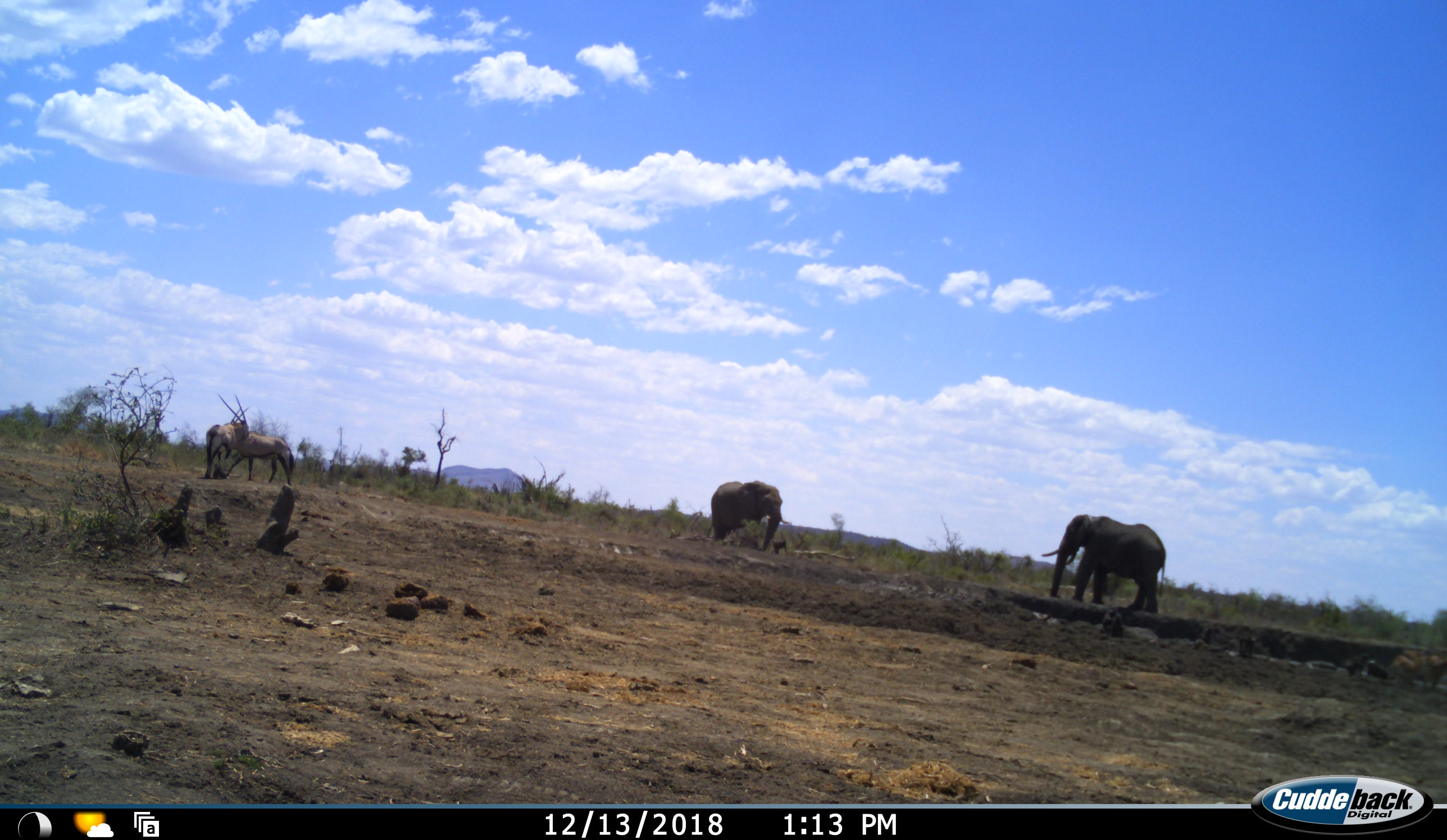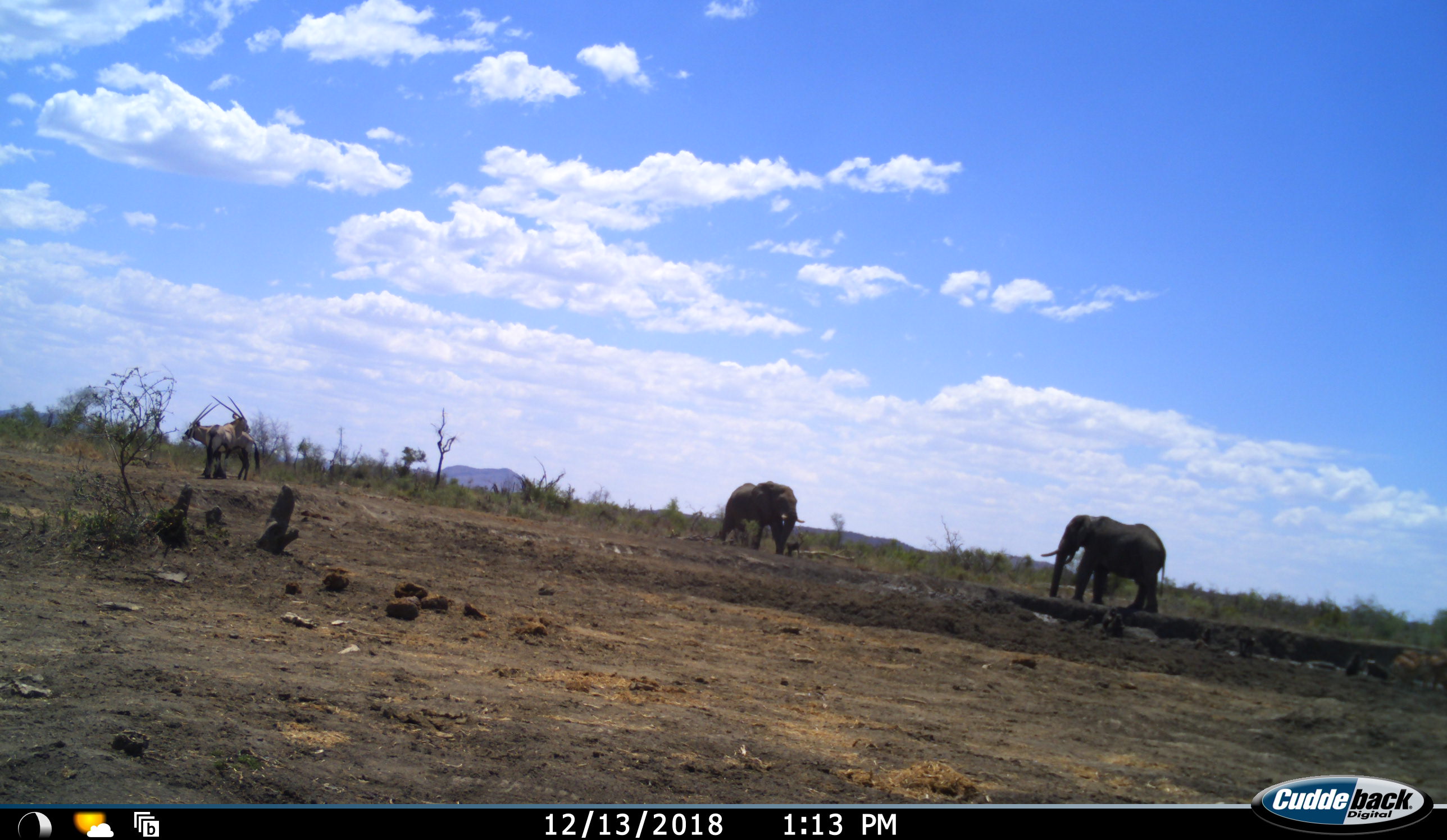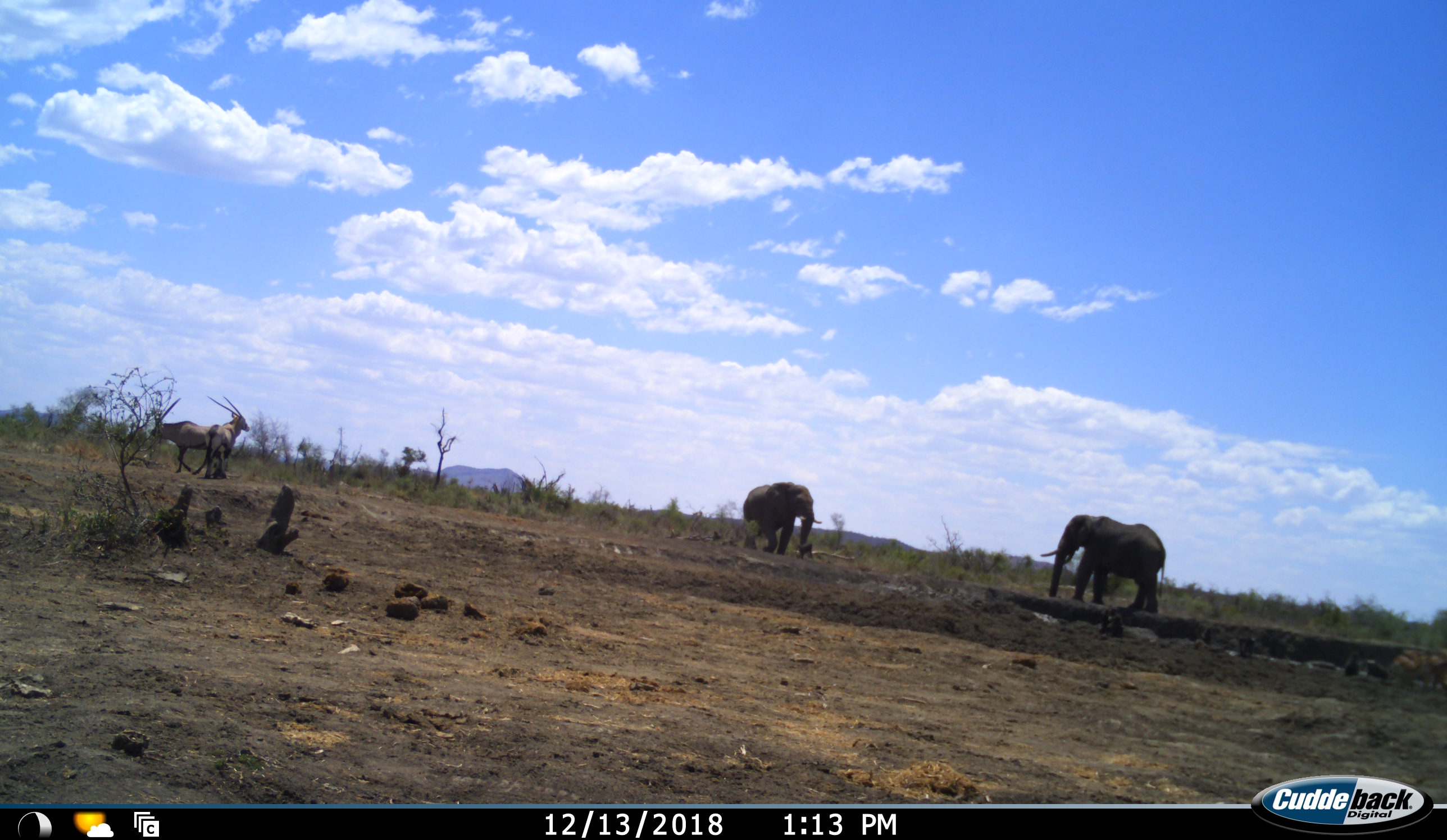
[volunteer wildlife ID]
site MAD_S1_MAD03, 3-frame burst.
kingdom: Animalia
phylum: Chordata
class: Mammalia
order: Proboscidea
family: Elephantidae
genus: Loxodonta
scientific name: Loxodonta africana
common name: african bush elephant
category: elephant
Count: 2.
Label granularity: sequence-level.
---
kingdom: Animalia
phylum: Chordata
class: Mammalia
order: Artiodactyla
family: Bovidae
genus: Oryx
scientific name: Oryx gazella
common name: gemsbok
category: oryx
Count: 2.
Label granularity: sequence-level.